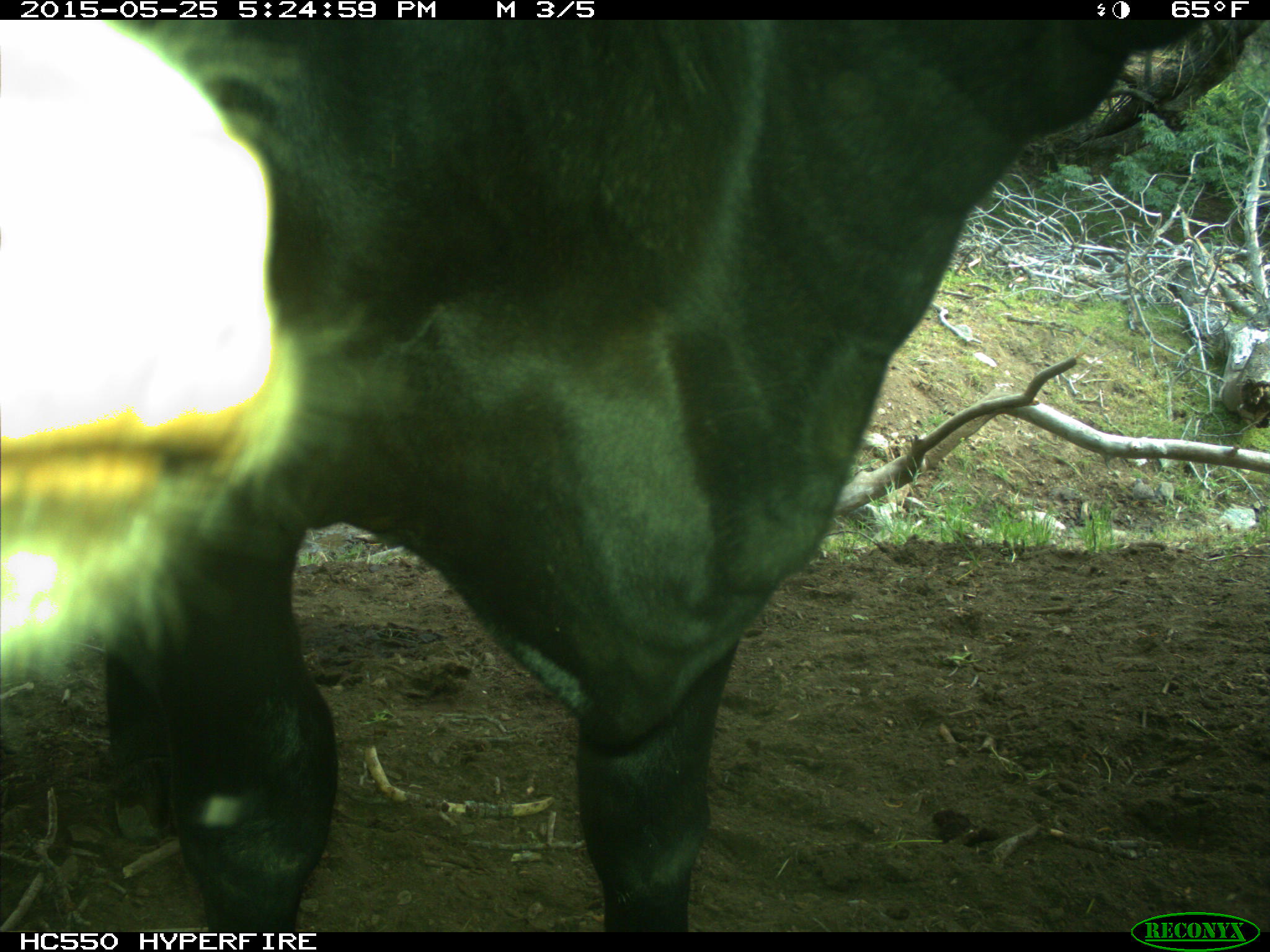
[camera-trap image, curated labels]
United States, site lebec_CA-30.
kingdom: Animalia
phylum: Chordata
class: Mammalia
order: Artiodactyla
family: Bovidae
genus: Bos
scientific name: Bos taurus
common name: domestic cow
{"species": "Bos taurus (domestic cow)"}